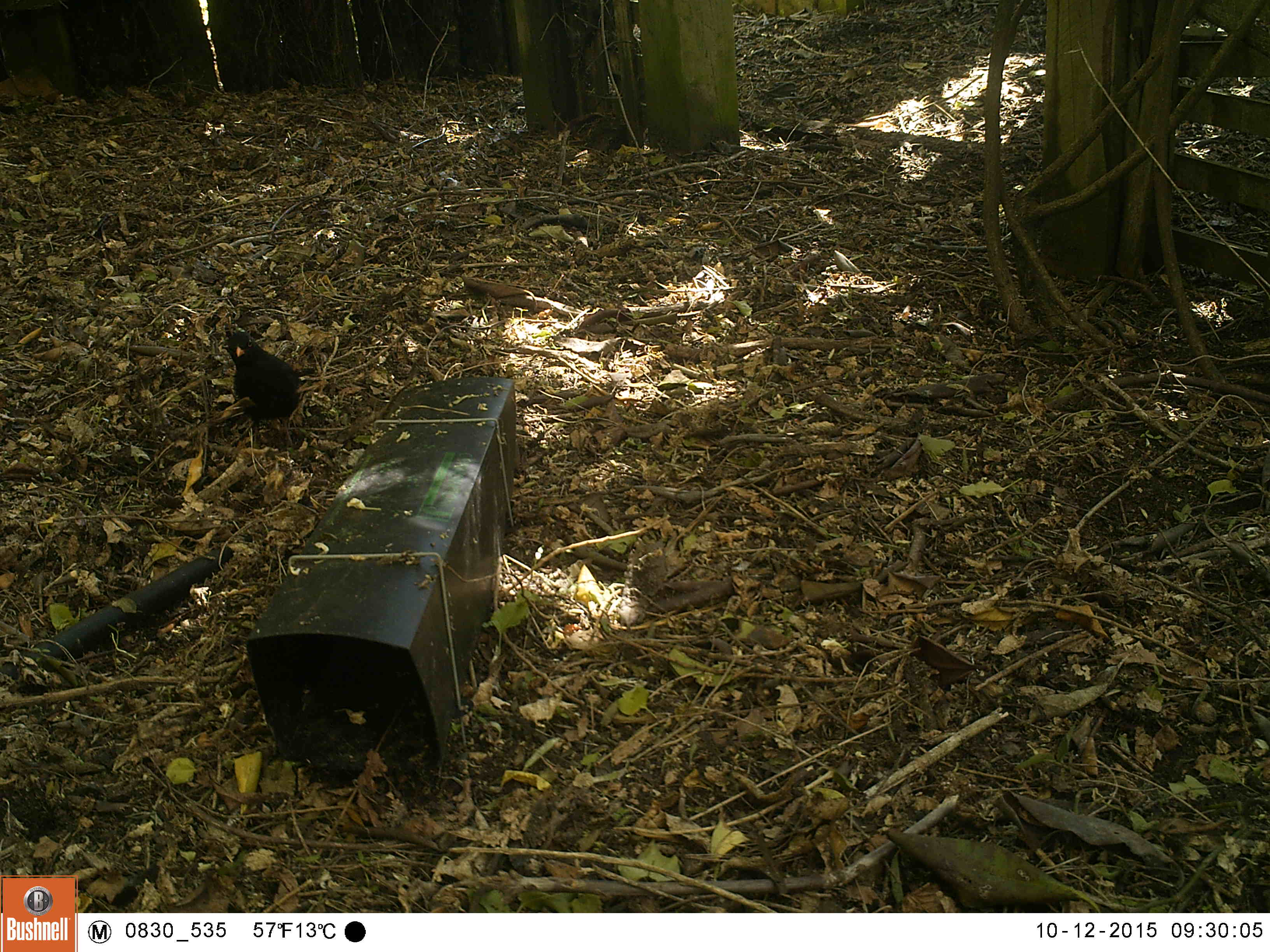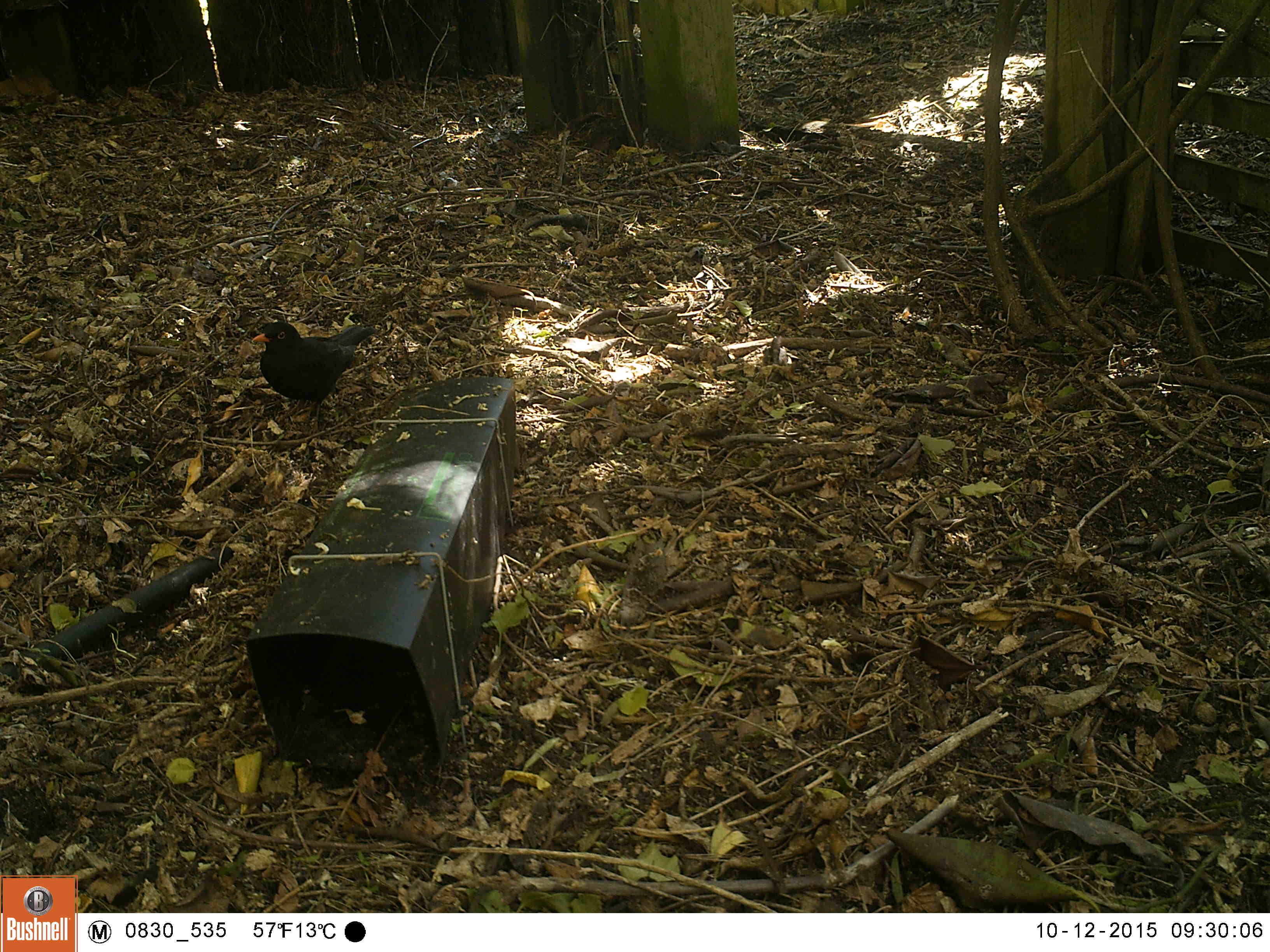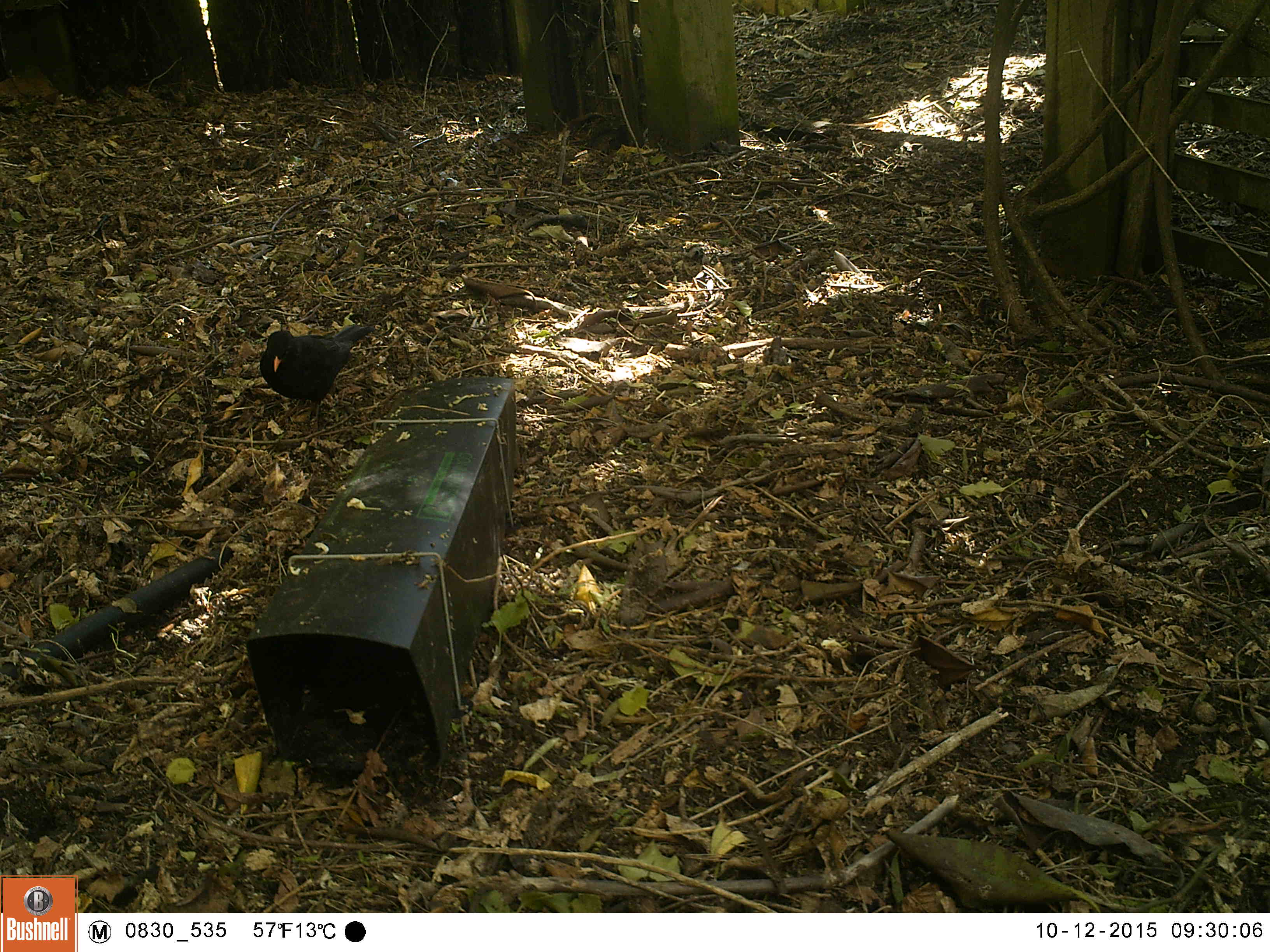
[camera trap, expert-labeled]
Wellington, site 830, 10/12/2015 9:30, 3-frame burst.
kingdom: Animalia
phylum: Chordata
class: Aves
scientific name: Aves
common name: bird